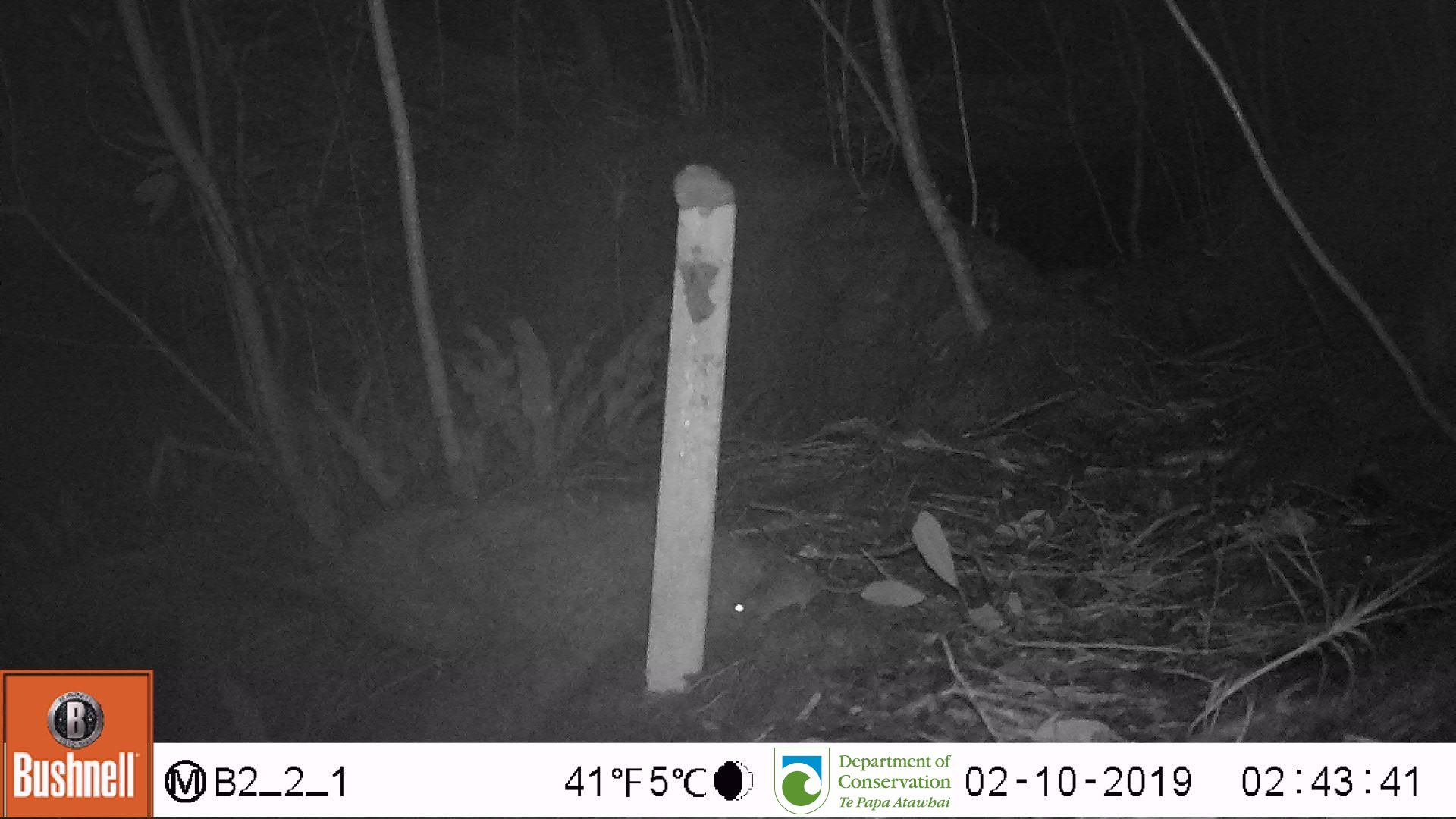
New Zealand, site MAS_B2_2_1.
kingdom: Animalia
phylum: Chordata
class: Mammalia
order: Rodentia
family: Muridae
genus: Mus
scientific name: Mus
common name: mouse